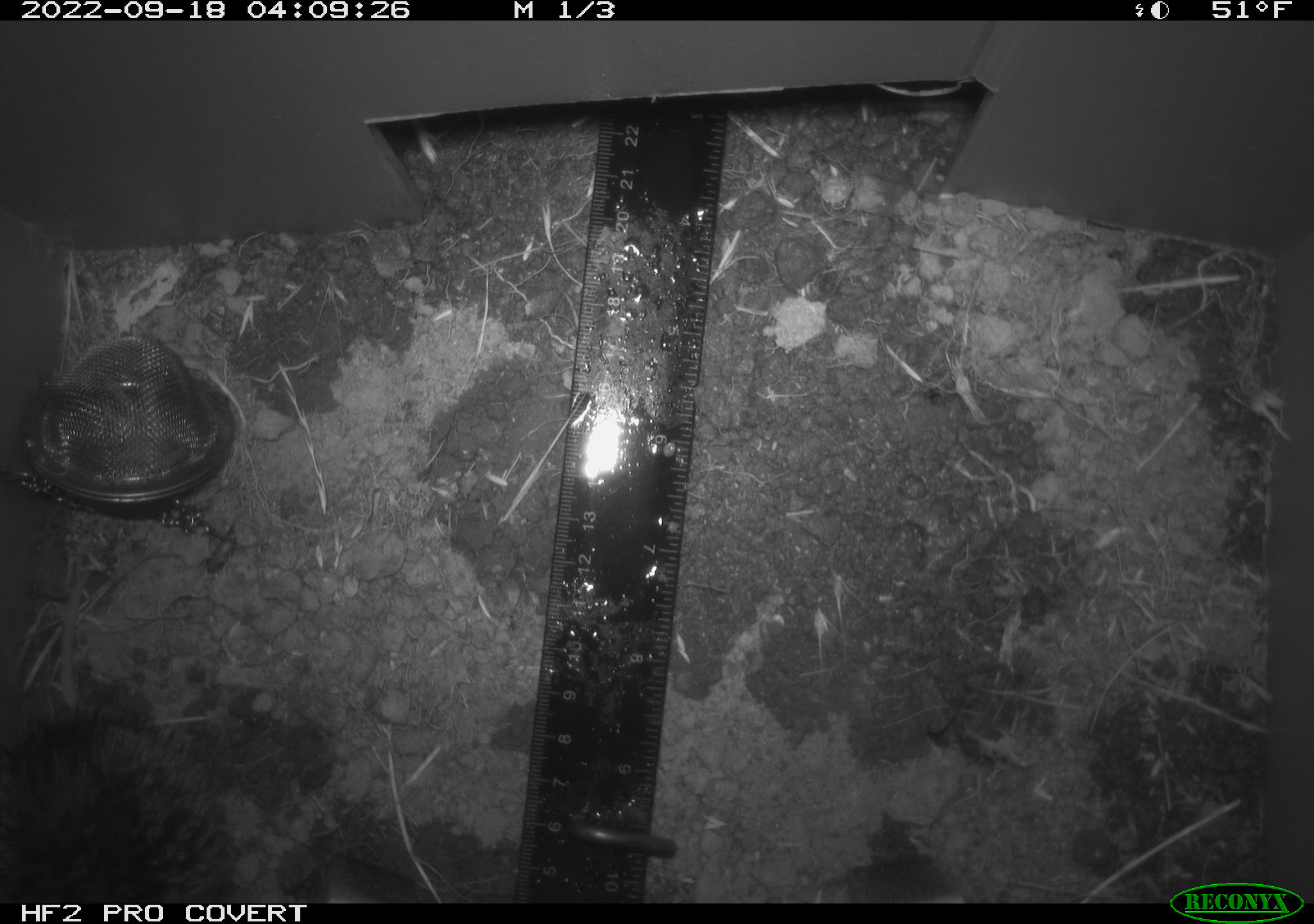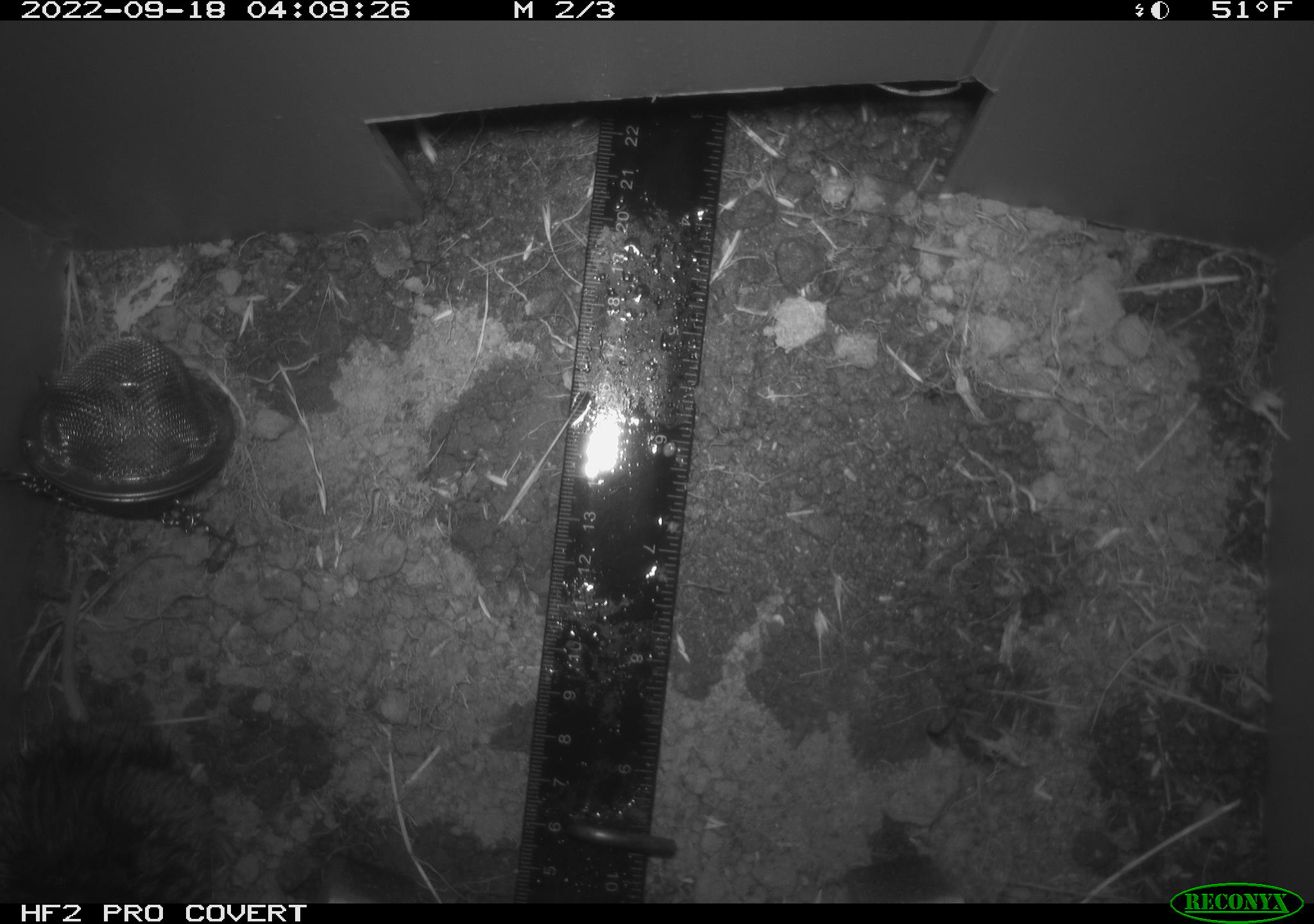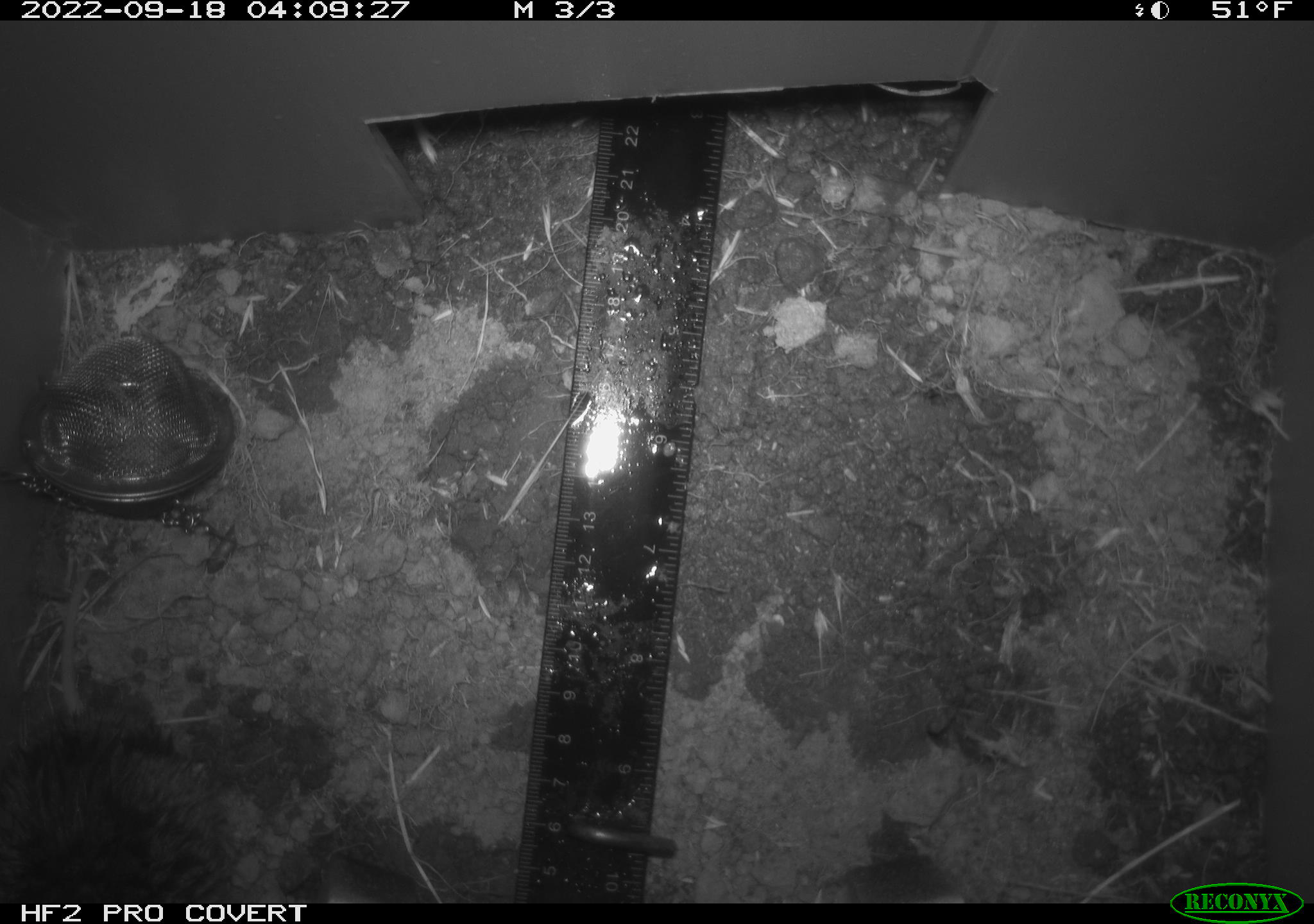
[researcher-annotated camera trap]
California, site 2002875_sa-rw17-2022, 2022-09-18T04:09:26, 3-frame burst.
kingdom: Animalia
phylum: Chordata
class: Mammalia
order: Rodentia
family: Cricetidae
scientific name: Arvicolinae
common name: voles, lemmings, and muskrats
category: arvicolinae subfamily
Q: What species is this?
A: Arvicolinae subfamily (voles, lemmings, and muskrats) (Arvicolinae).